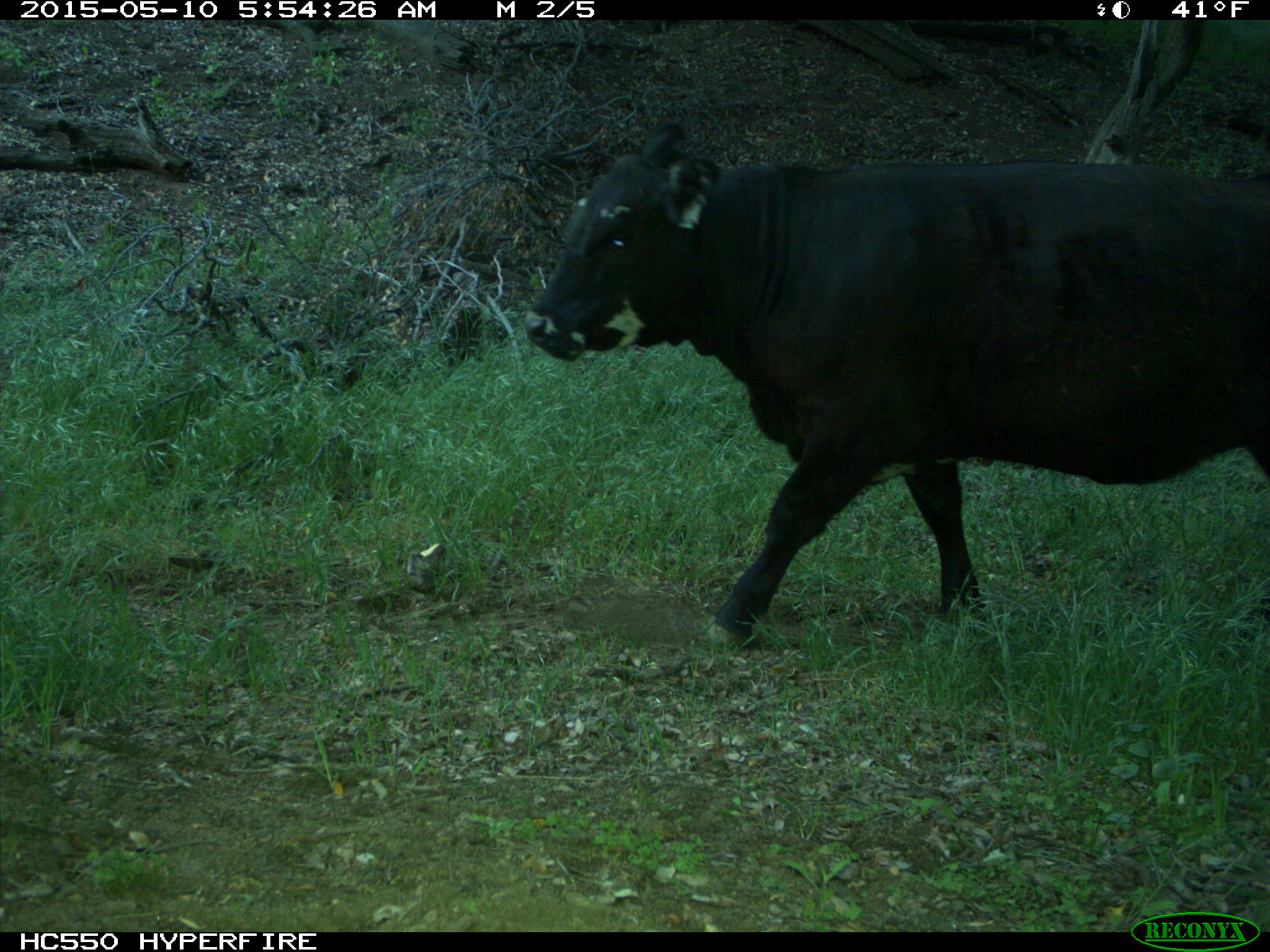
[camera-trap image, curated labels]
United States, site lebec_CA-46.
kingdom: Animalia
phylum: Chordata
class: Mammalia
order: Artiodactyla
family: Bovidae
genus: Bos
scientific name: Bos taurus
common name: domestic cow